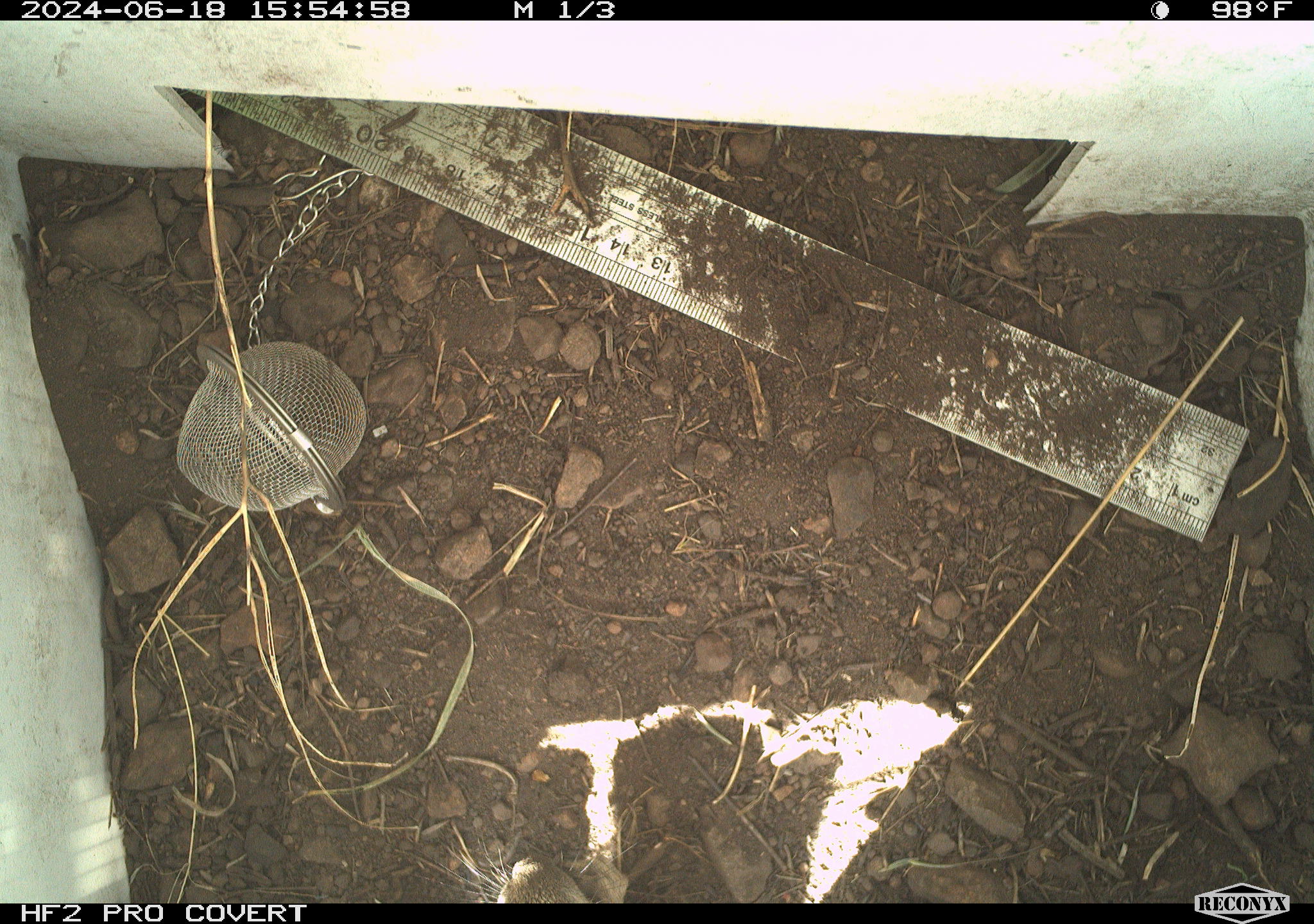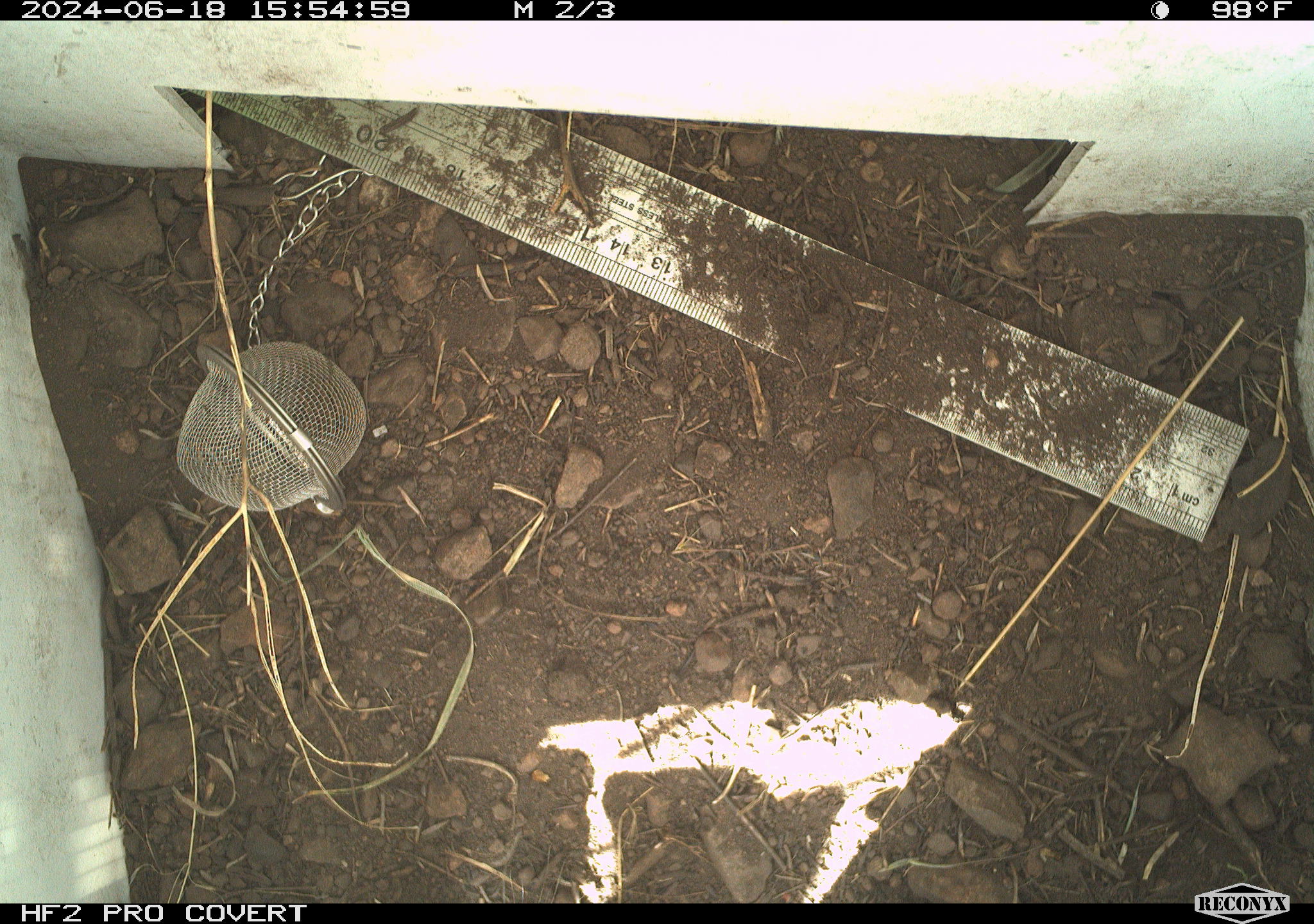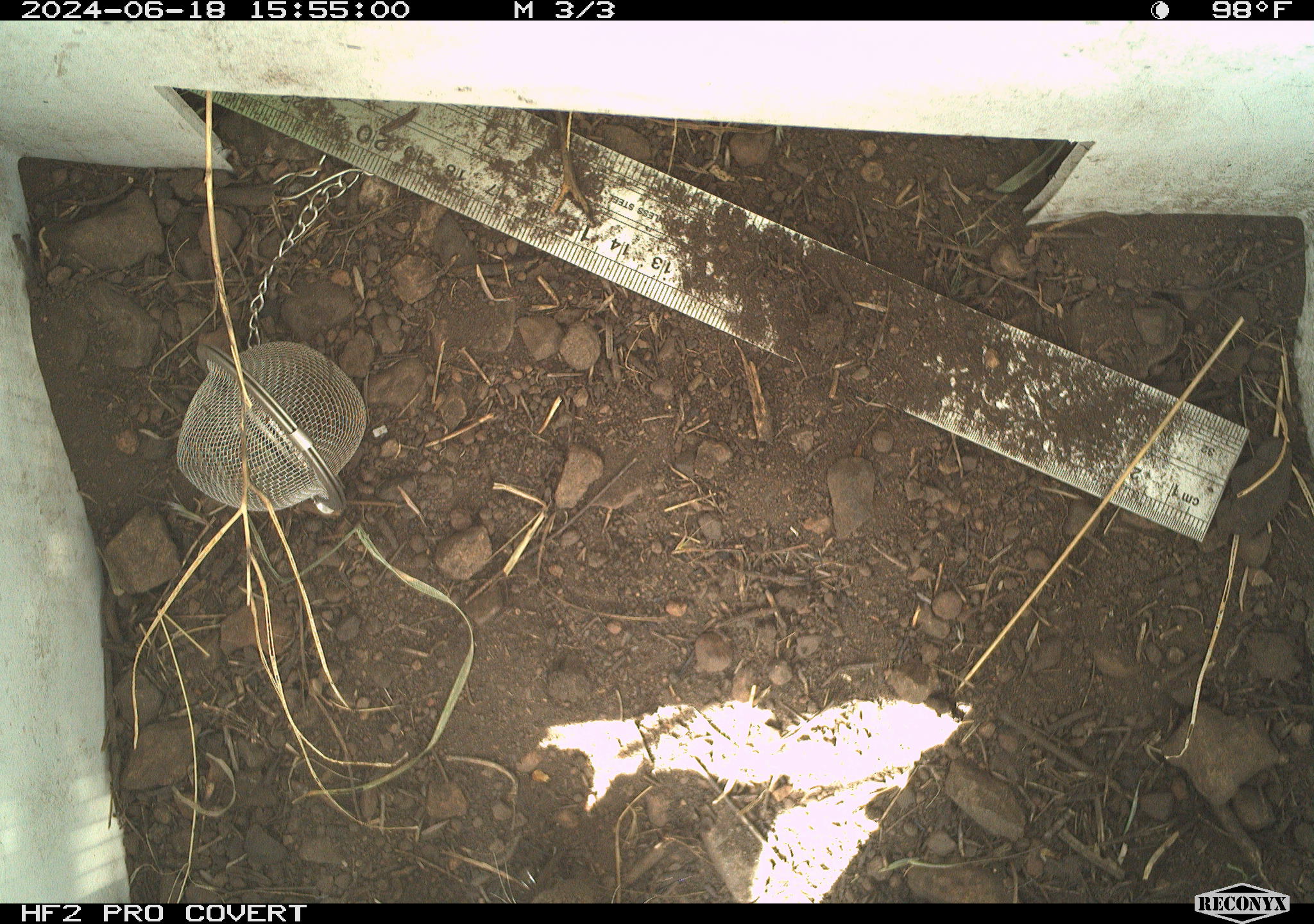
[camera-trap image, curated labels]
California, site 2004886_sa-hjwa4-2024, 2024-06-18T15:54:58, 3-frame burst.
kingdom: Animalia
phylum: Chordata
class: Mammalia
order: Rodentia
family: Sciuridae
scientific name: Sciuridae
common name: squirrels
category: sciuridae family